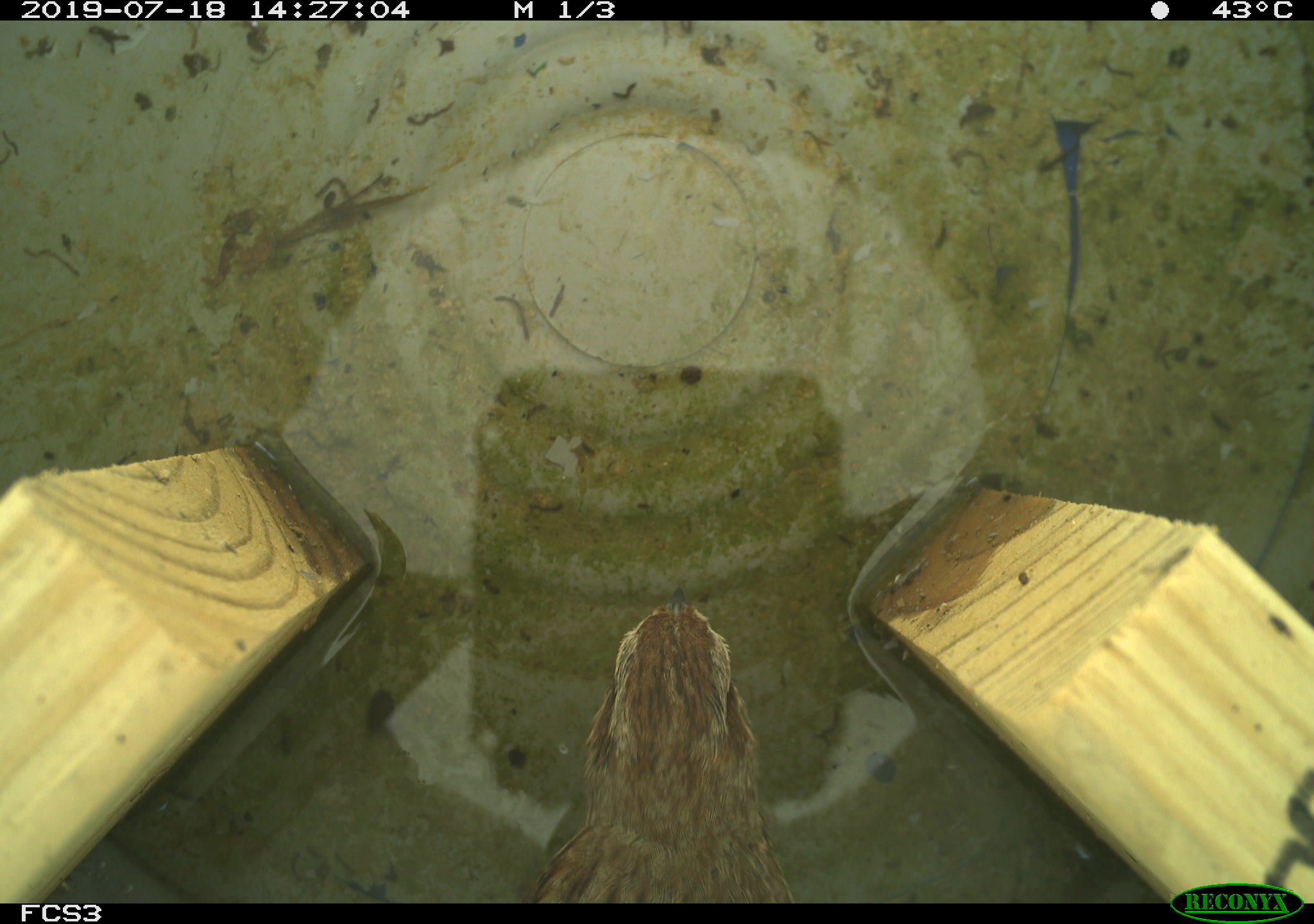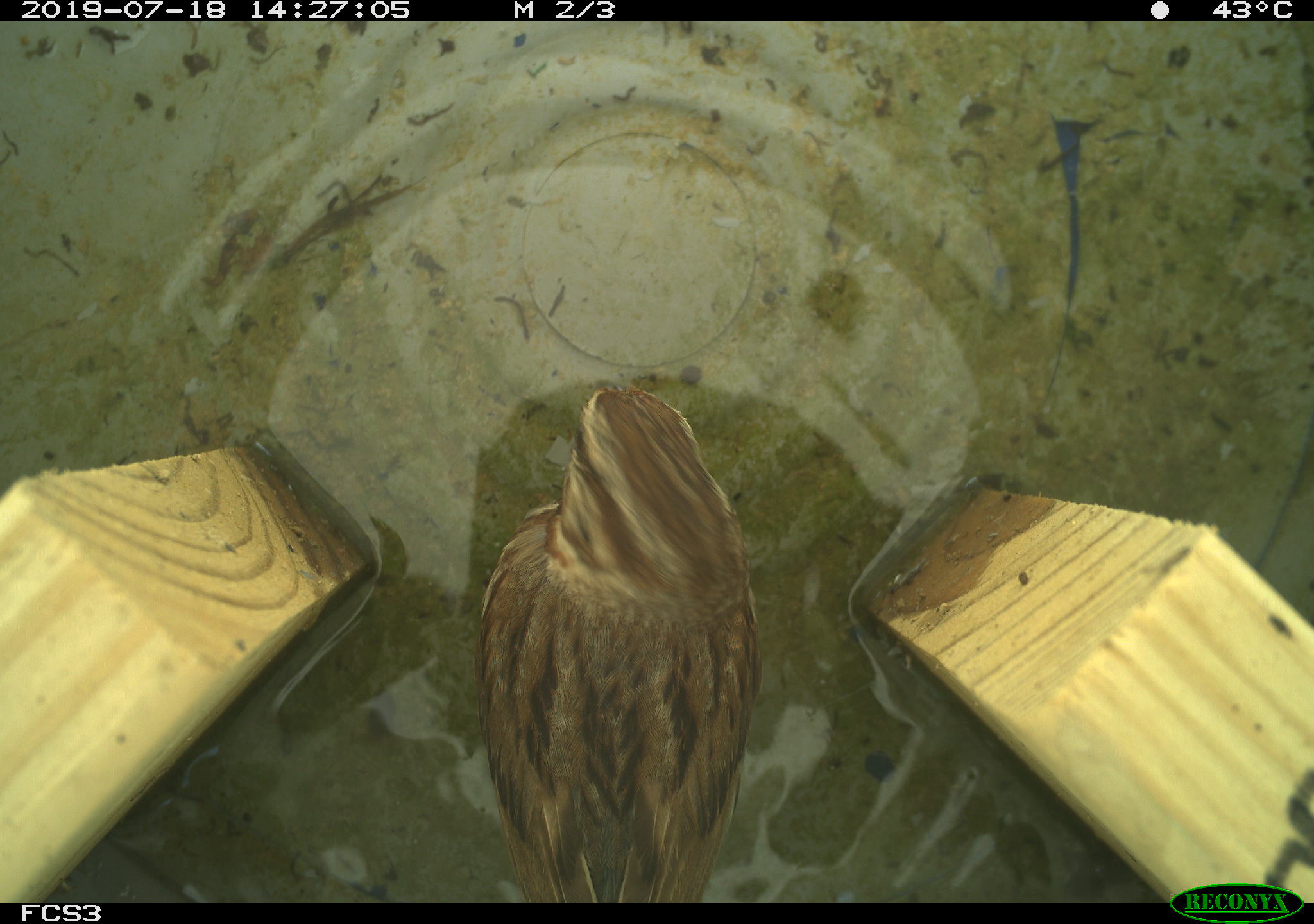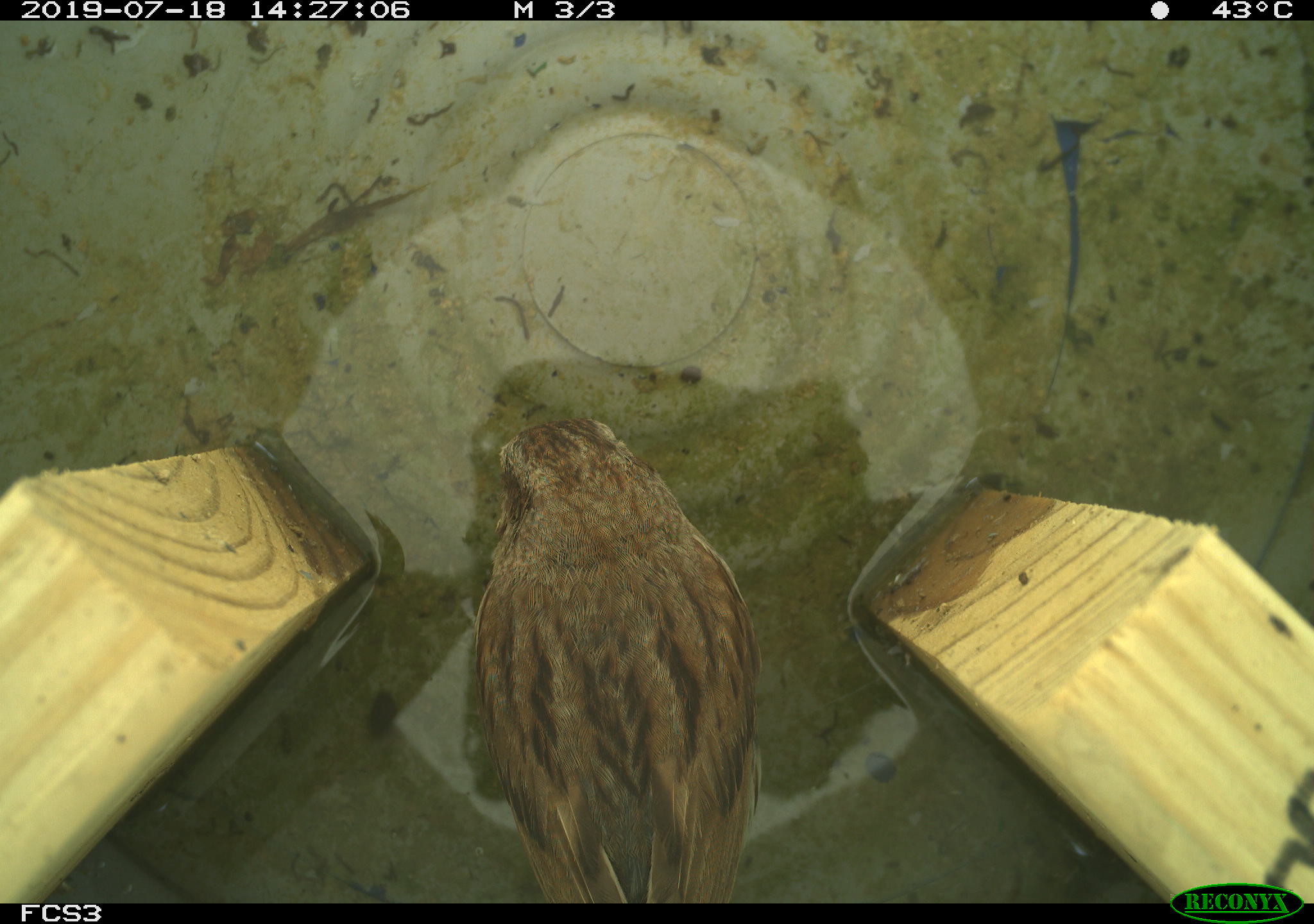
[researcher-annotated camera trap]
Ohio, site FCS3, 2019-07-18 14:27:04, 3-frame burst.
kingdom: Animalia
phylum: Chordata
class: Aves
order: Passeriformes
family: Passerellidae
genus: Melospiza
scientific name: Melospiza melodia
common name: song sparrow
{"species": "song sparrow (Melospiza melodia)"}